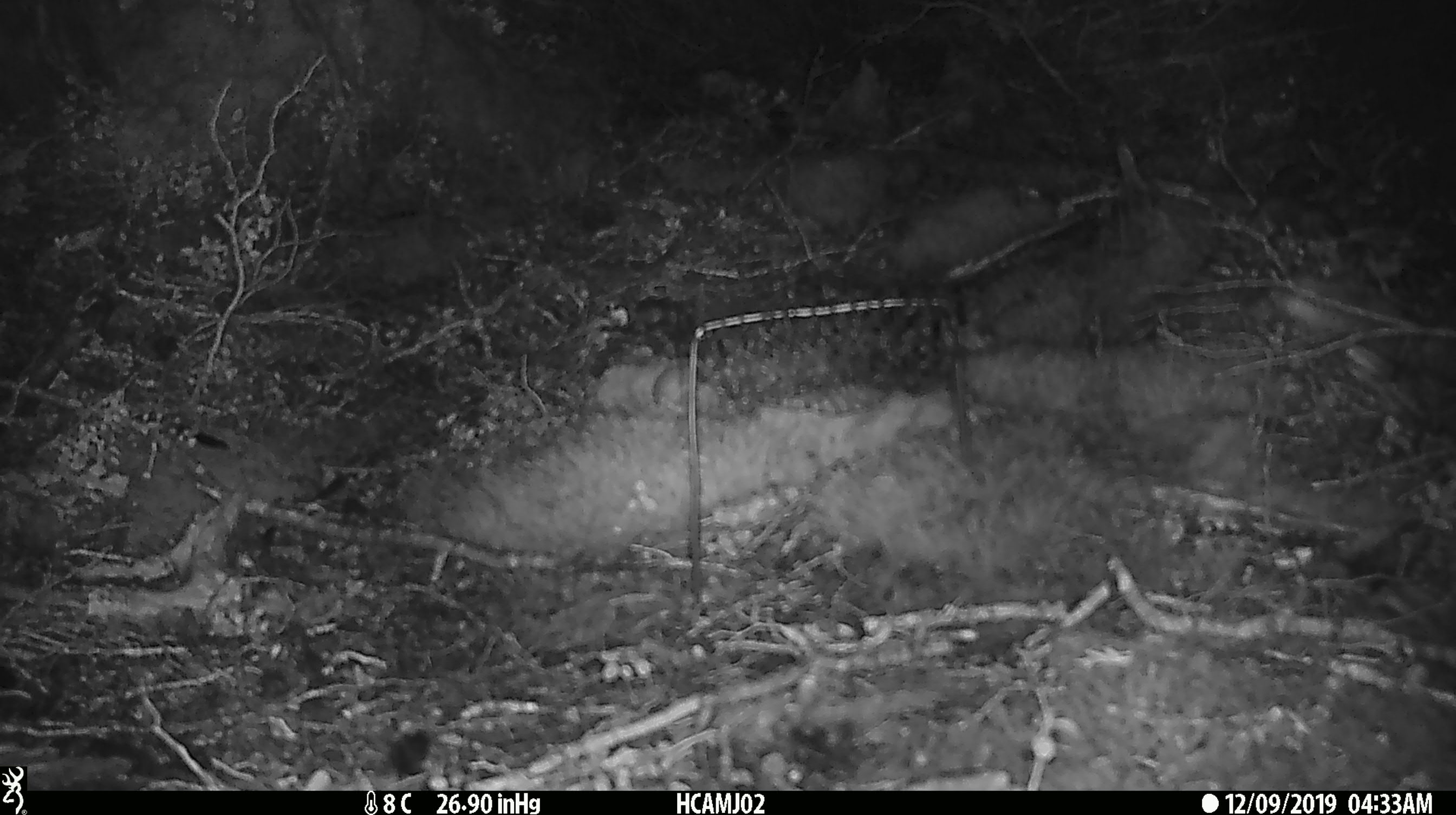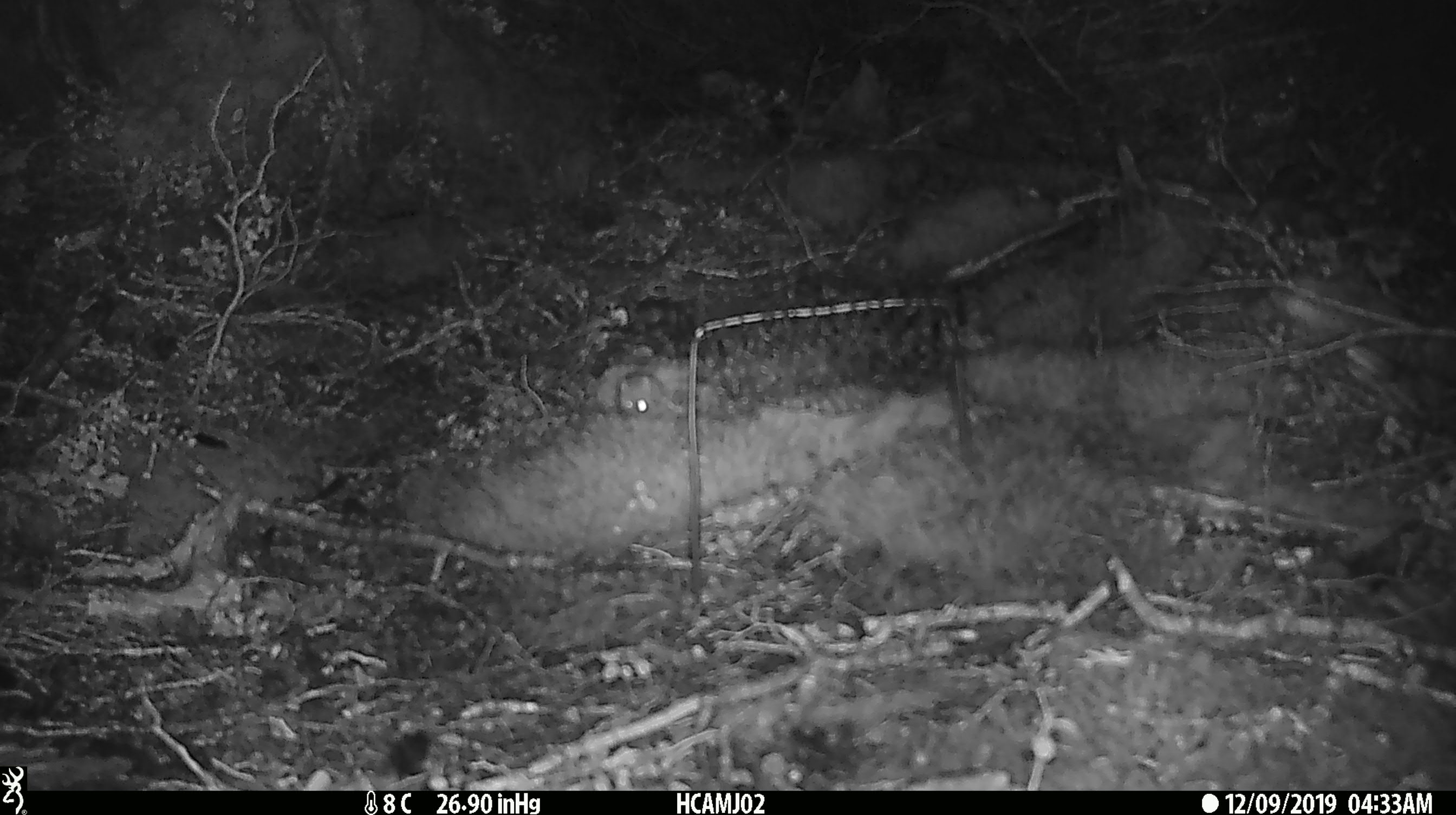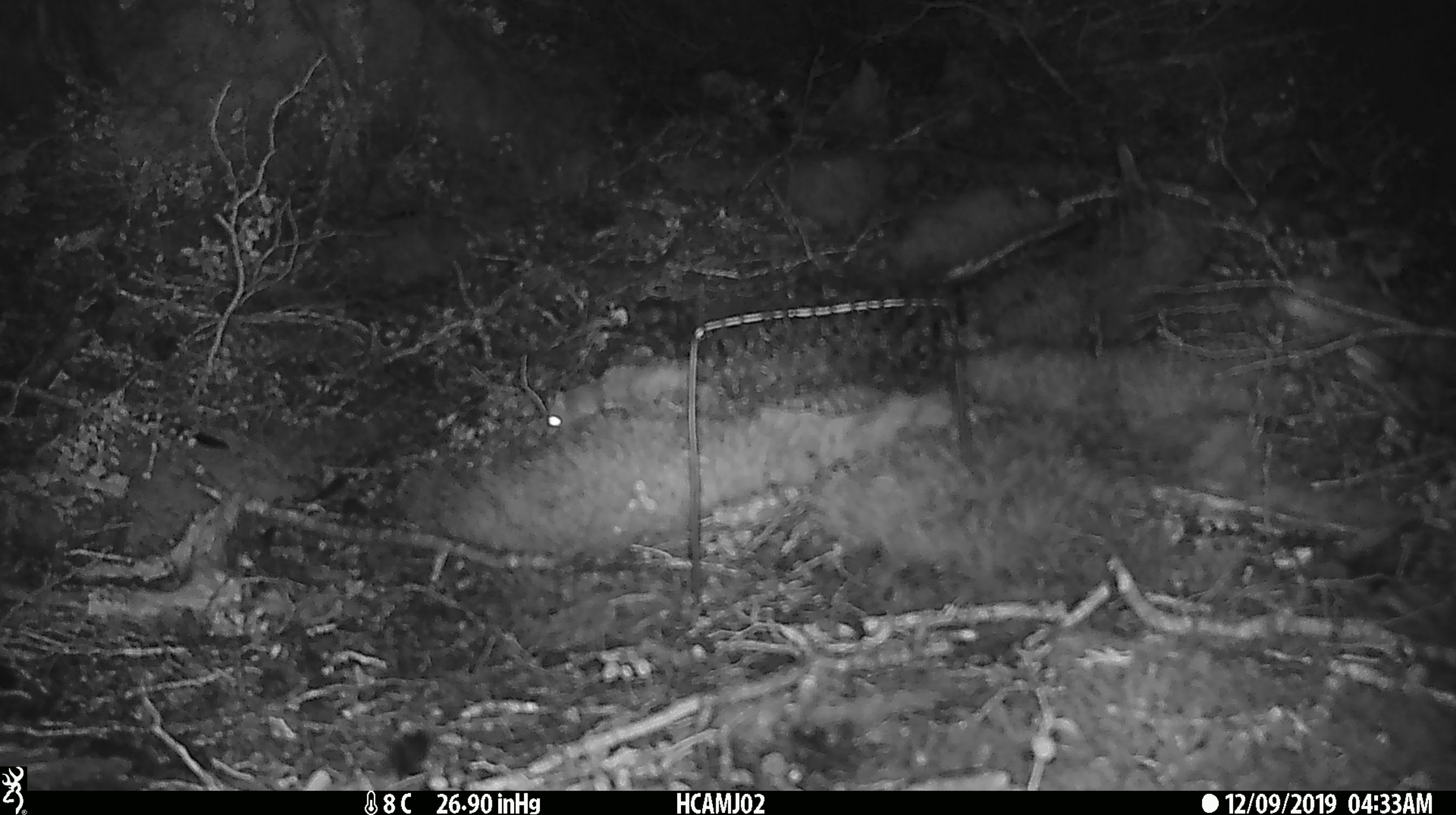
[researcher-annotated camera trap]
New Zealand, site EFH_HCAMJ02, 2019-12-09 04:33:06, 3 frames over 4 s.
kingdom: Animalia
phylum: Chordata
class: Mammalia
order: Rodentia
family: Muridae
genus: Mus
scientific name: Mus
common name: mouse